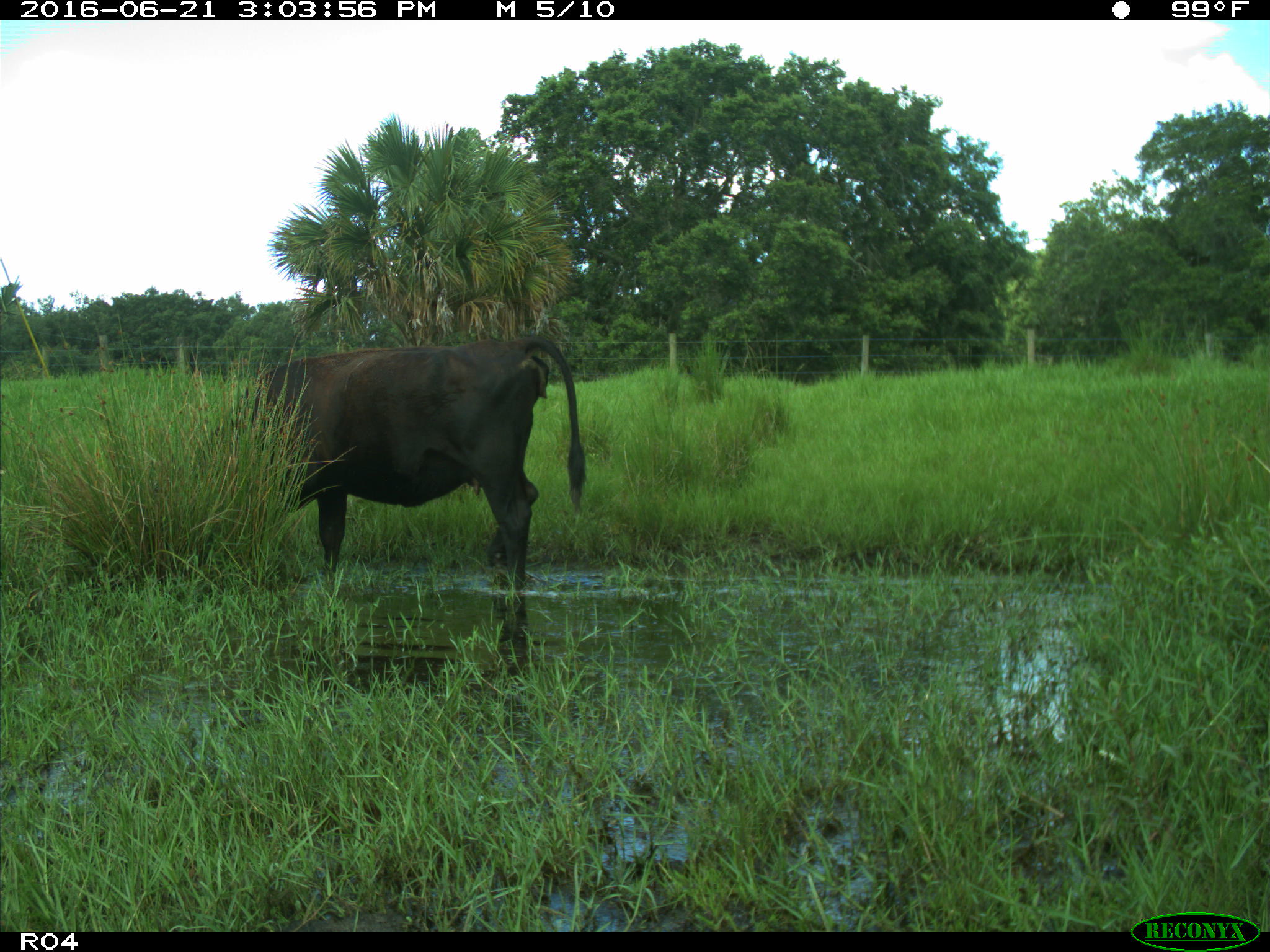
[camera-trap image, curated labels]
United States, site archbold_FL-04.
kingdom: Animalia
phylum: Chordata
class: Mammalia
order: Artiodactyla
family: Bovidae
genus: Bos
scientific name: Bos taurus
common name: domestic cow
Bos taurus (domestic cow).